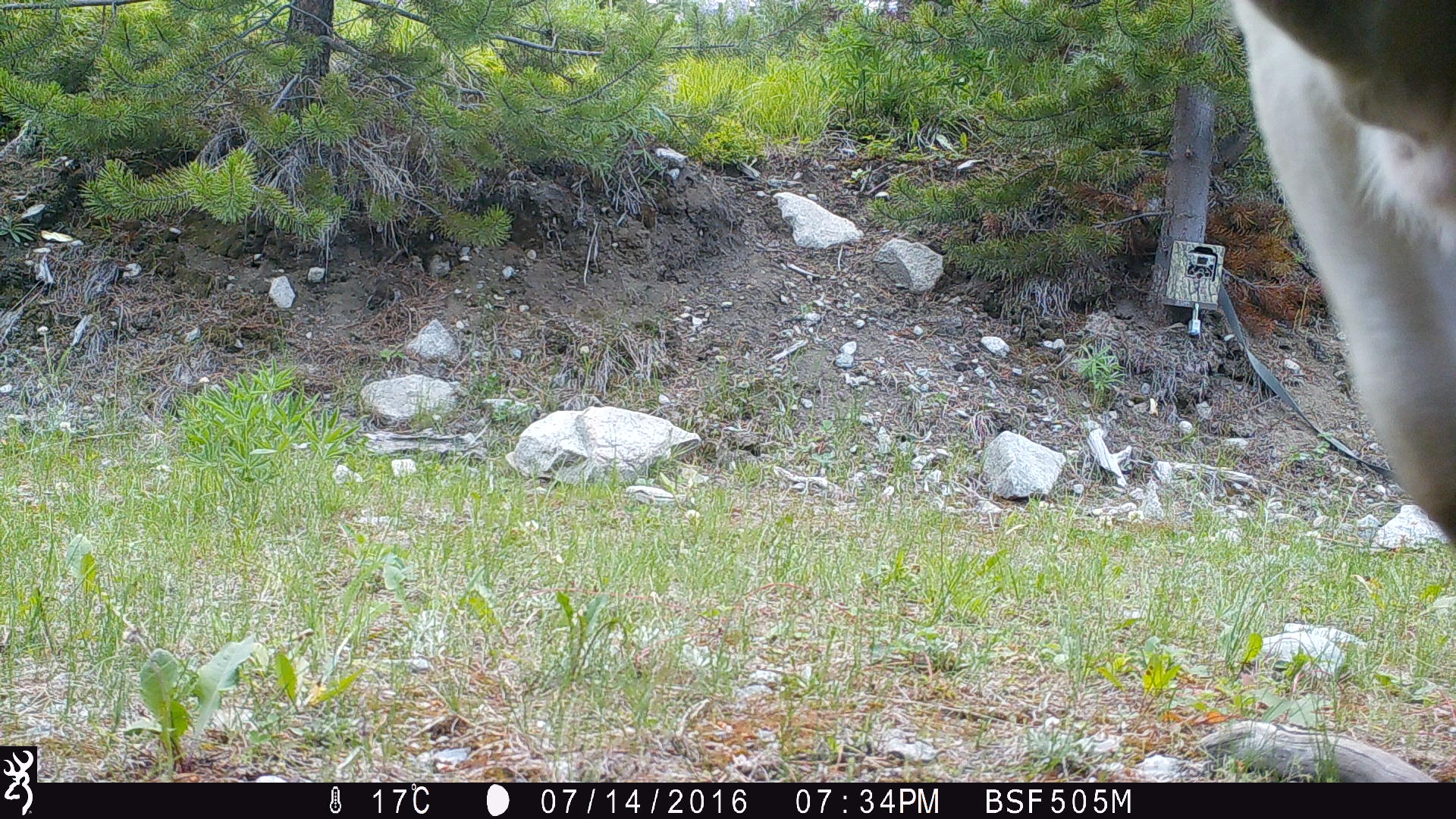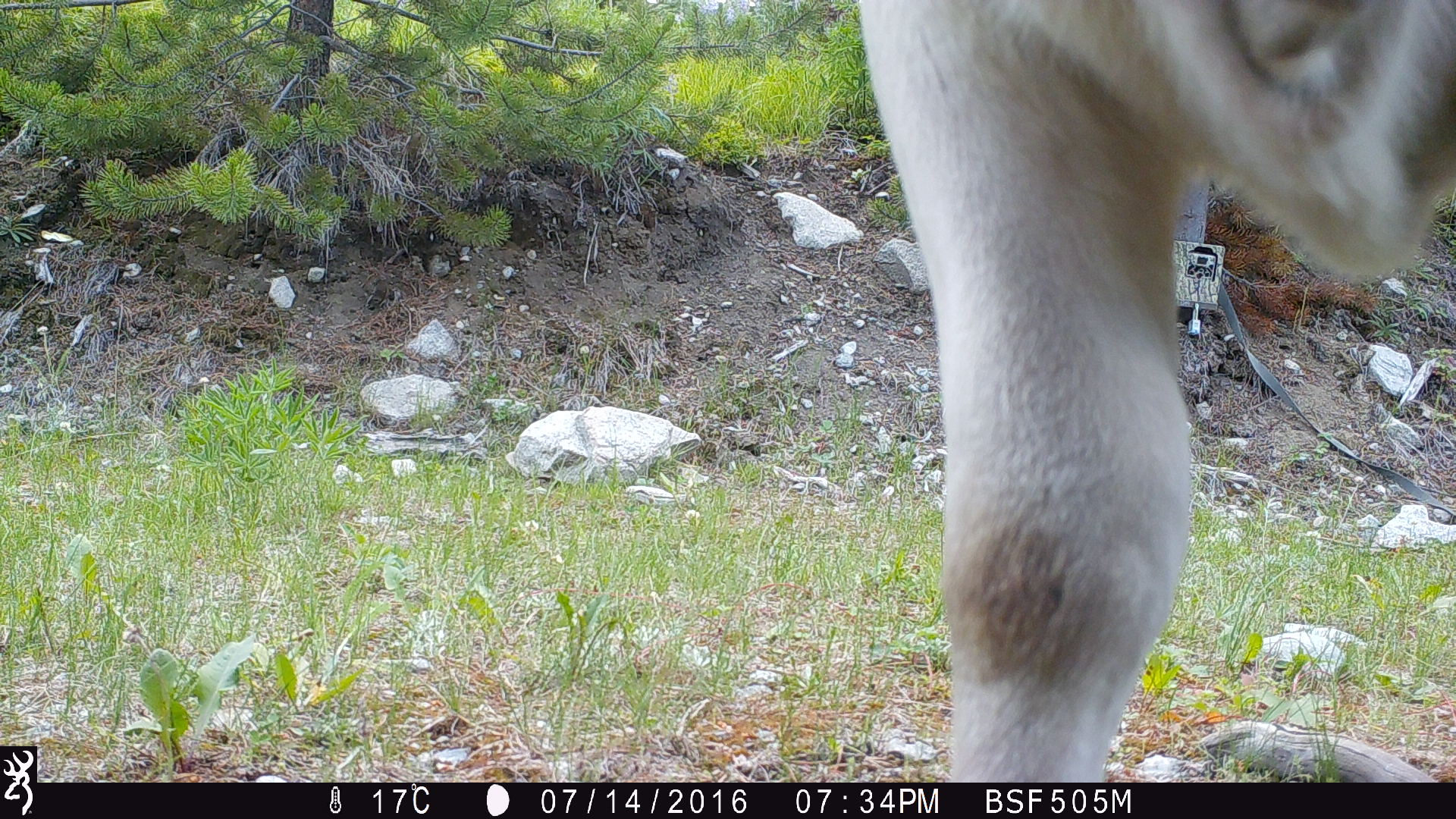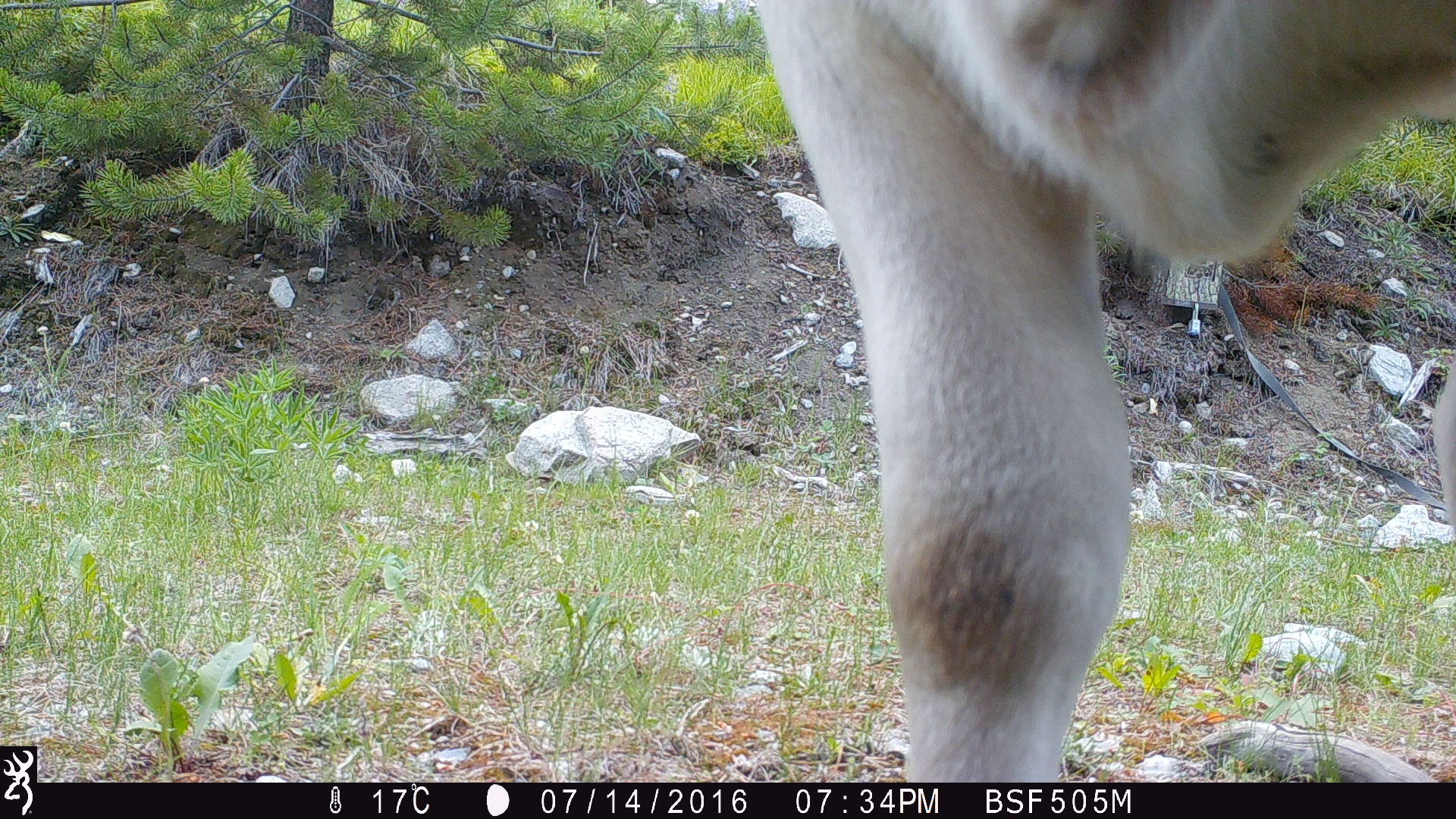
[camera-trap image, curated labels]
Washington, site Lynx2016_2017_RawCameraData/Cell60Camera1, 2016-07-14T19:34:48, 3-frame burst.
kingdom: Animalia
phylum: Chordata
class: Mammalia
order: Artiodactyla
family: Bovidae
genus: Bos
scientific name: Bos taurus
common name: domestic cattle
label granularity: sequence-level